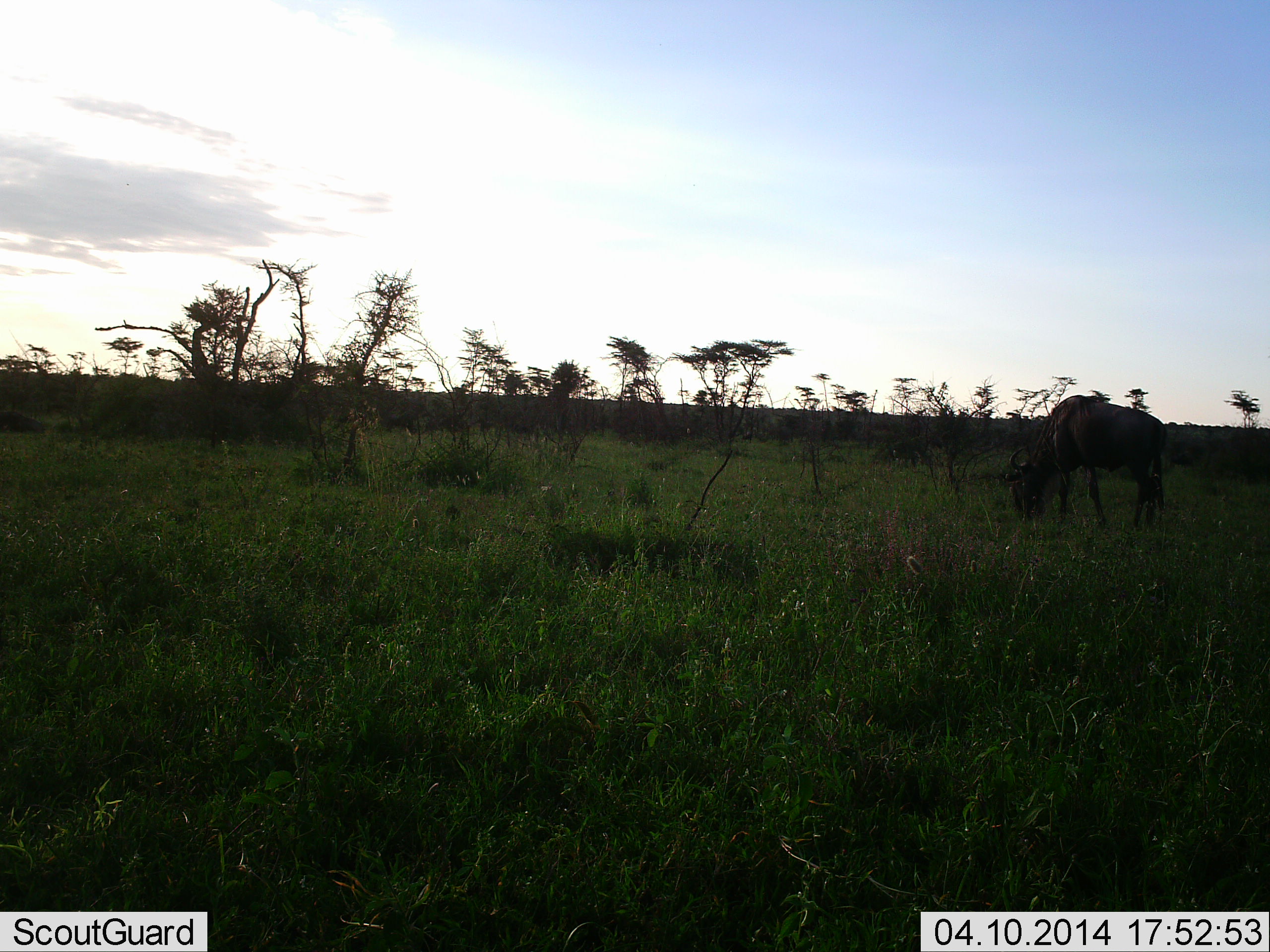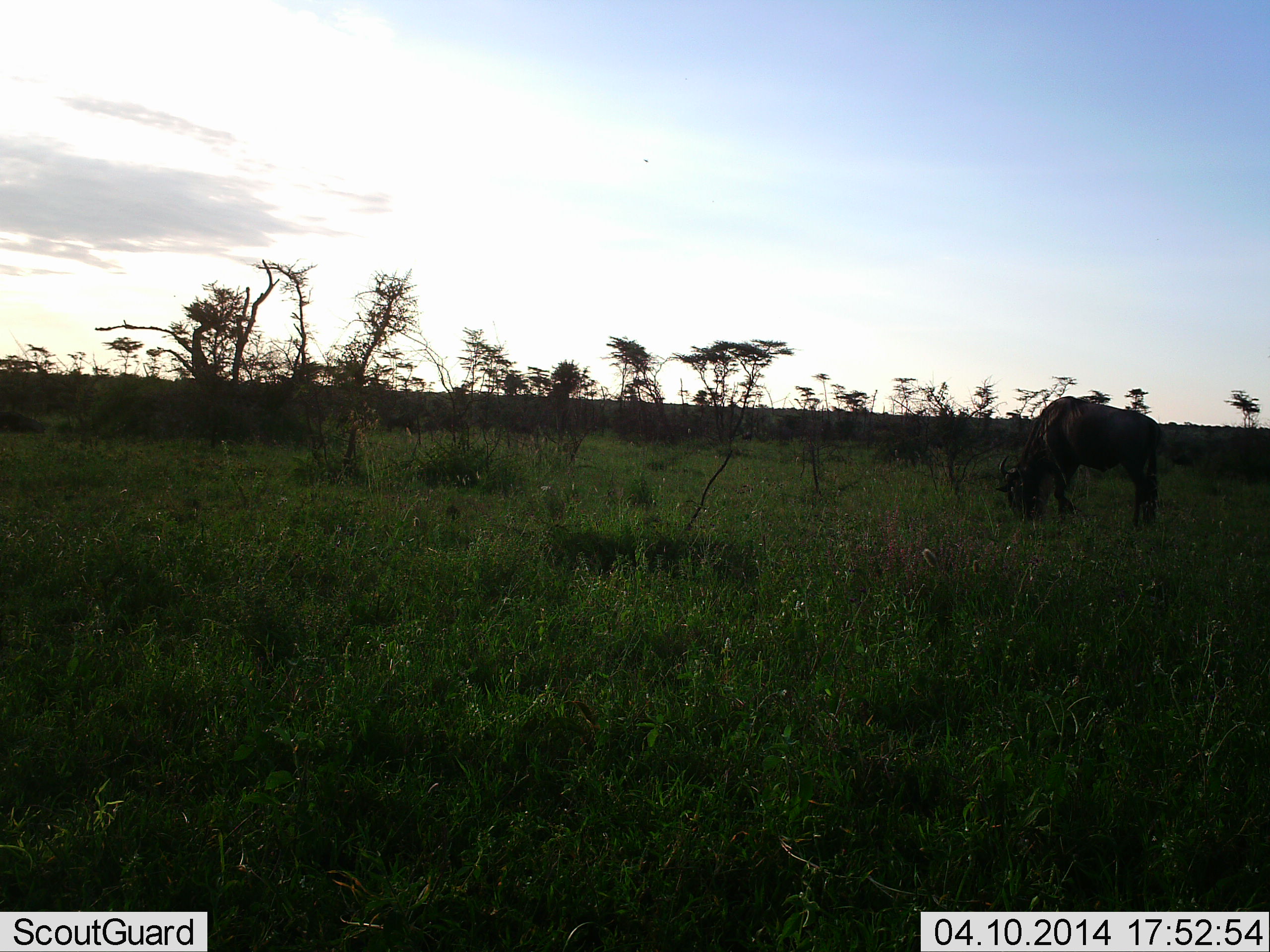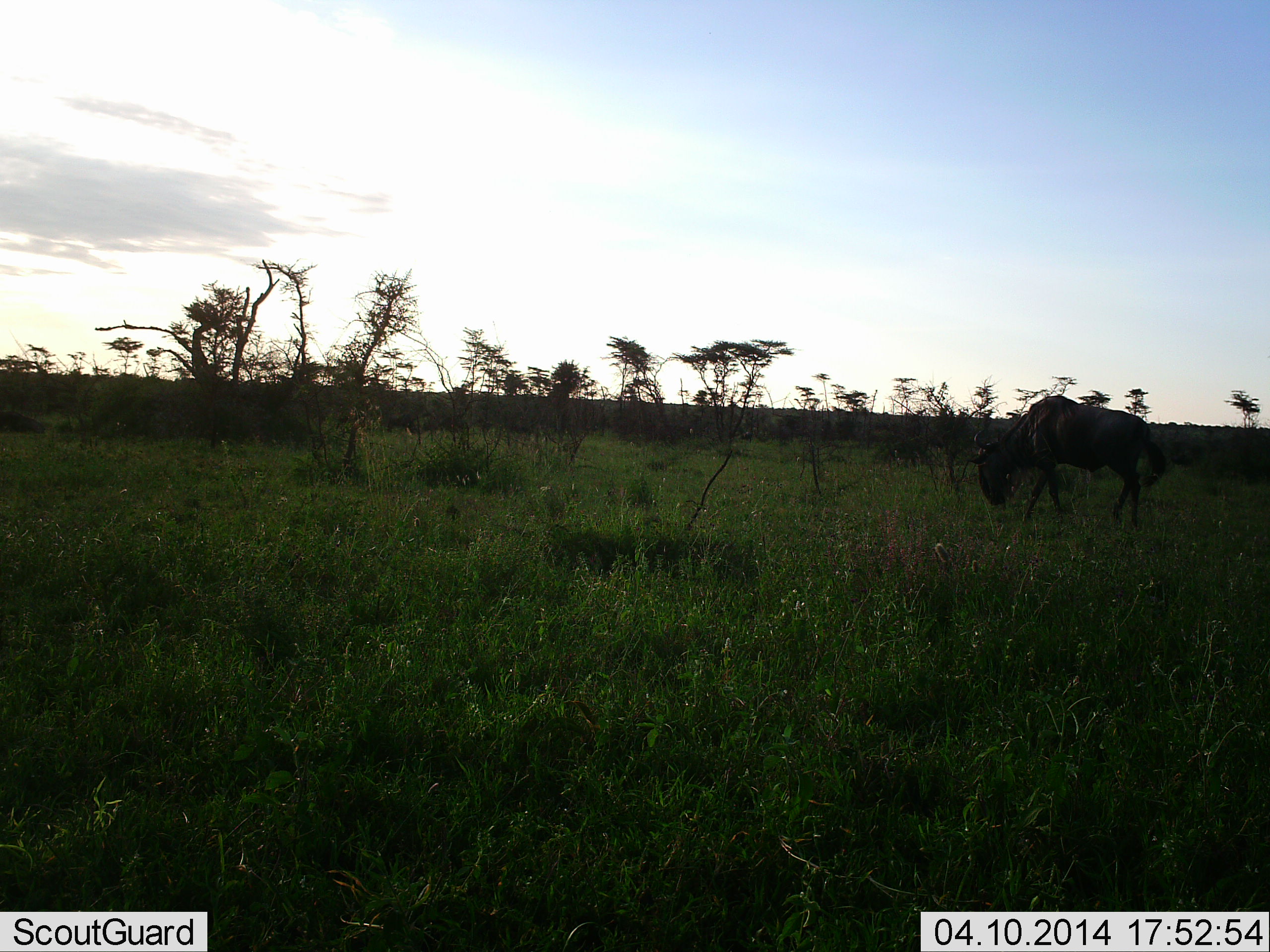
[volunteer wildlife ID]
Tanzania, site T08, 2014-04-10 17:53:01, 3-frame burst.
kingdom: Animalia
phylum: Chordata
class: Mammalia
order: Artiodactyla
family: Bovidae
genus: Connochaetes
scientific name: Connochaetes taurinus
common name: blue wildebeest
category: wildebeest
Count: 1.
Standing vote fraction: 20%.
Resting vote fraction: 0%.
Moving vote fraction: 10%.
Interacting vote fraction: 0%.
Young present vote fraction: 0%.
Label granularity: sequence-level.